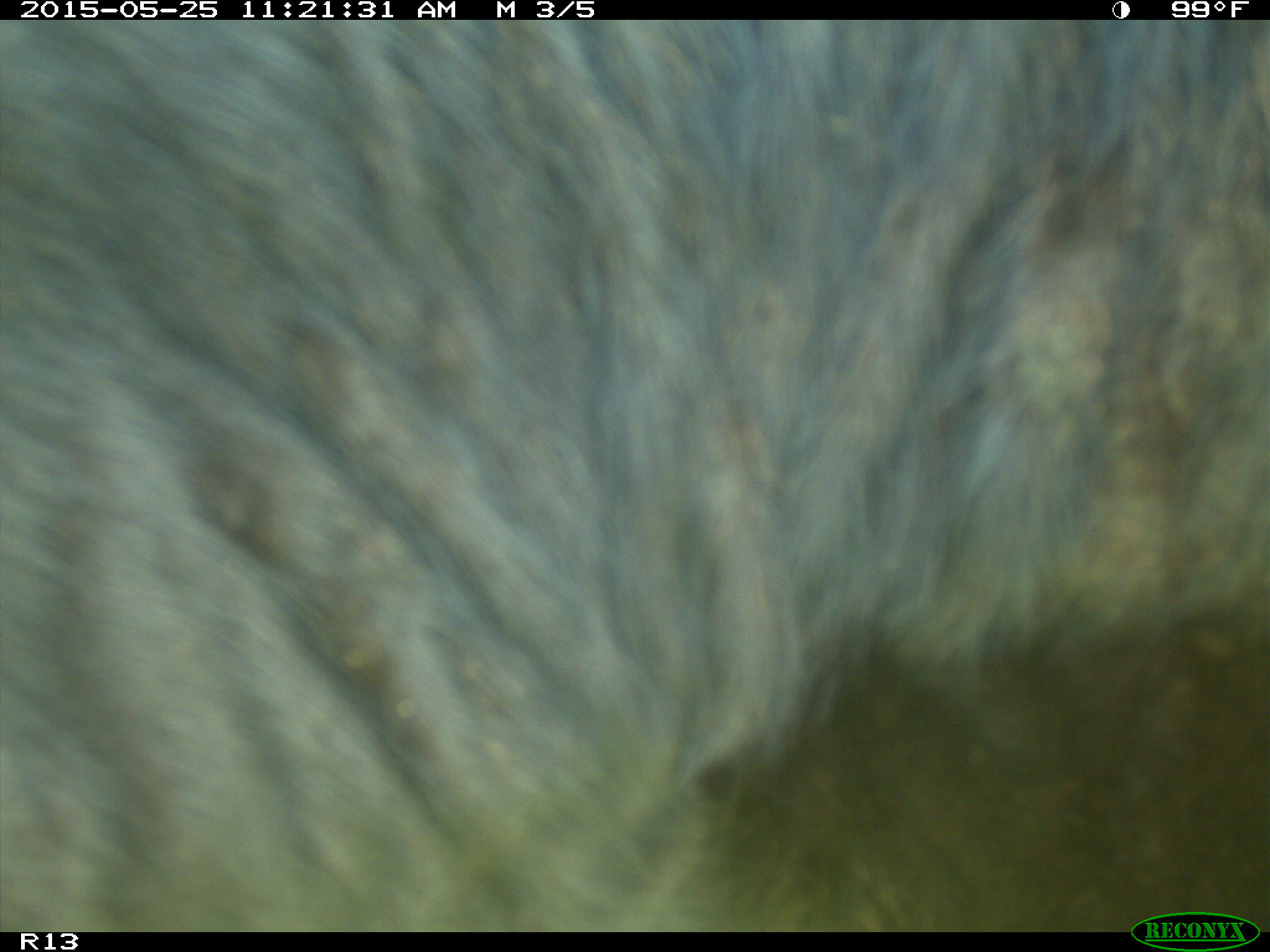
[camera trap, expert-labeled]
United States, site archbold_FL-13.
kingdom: Animalia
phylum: Chordata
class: Mammalia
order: Artiodactyla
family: Bovidae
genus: Bos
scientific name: Bos taurus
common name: domestic cow